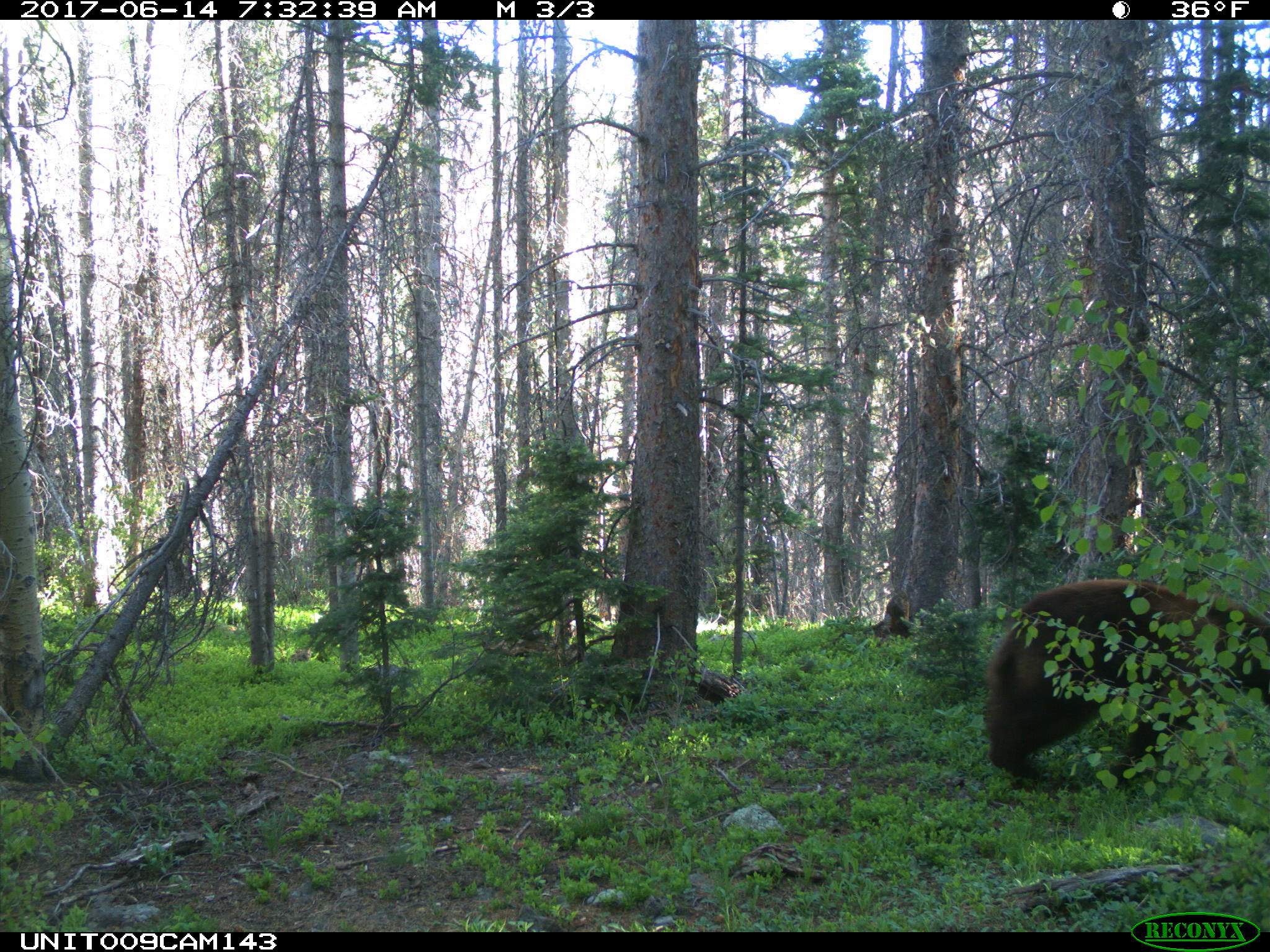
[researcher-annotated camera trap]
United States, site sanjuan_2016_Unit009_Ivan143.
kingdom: Animalia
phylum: Chordata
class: Mammalia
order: Carnivora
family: Ursidae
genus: Ursus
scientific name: Ursus americanus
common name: american black bear